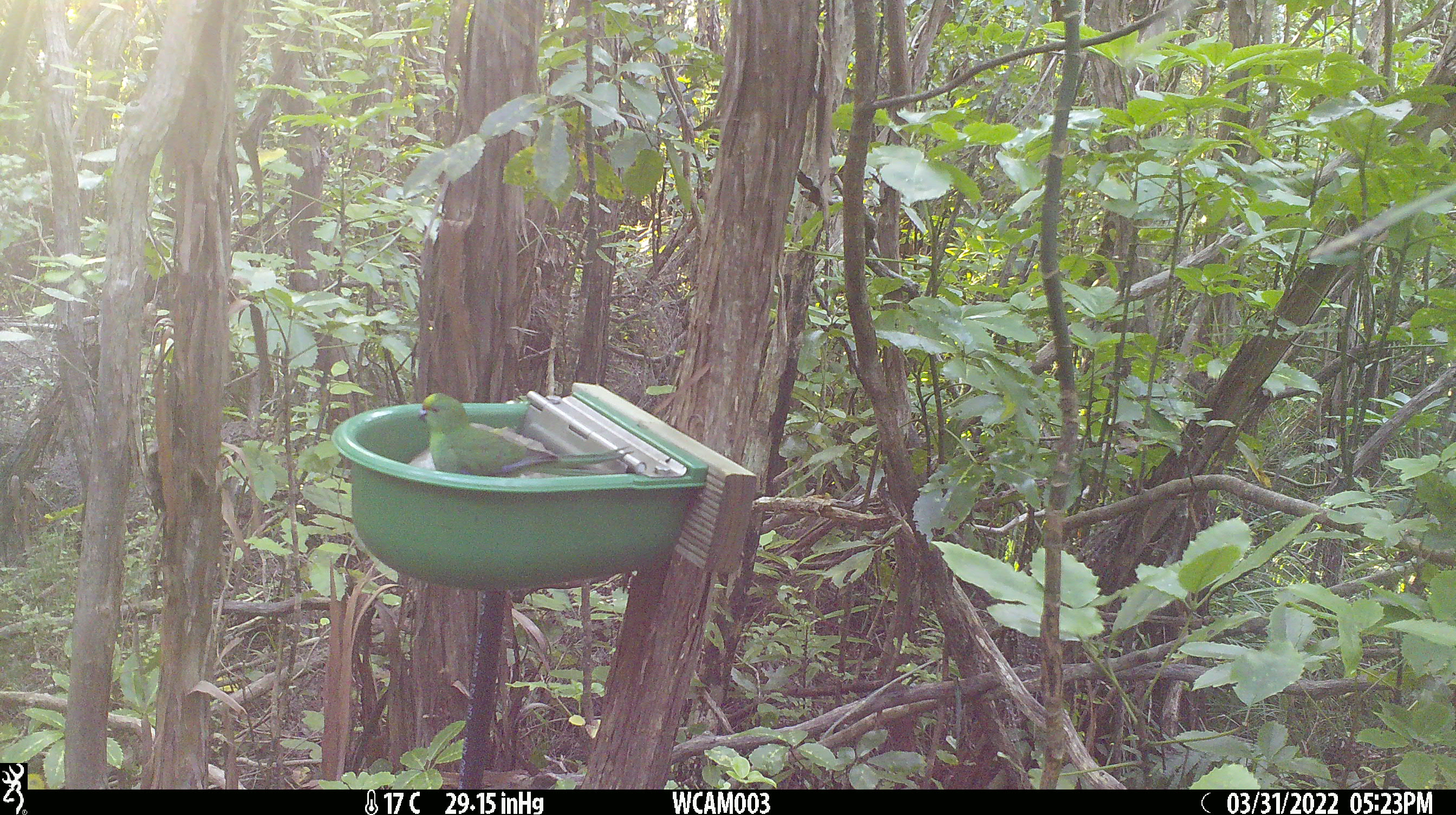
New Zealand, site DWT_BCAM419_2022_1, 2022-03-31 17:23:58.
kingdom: Animalia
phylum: Chordata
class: Aves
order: Psittaciformes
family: Psittaculidae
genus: Cyanoramphus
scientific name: Cyanoramphus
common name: parakeet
Parakeet (Cyanoramphus).